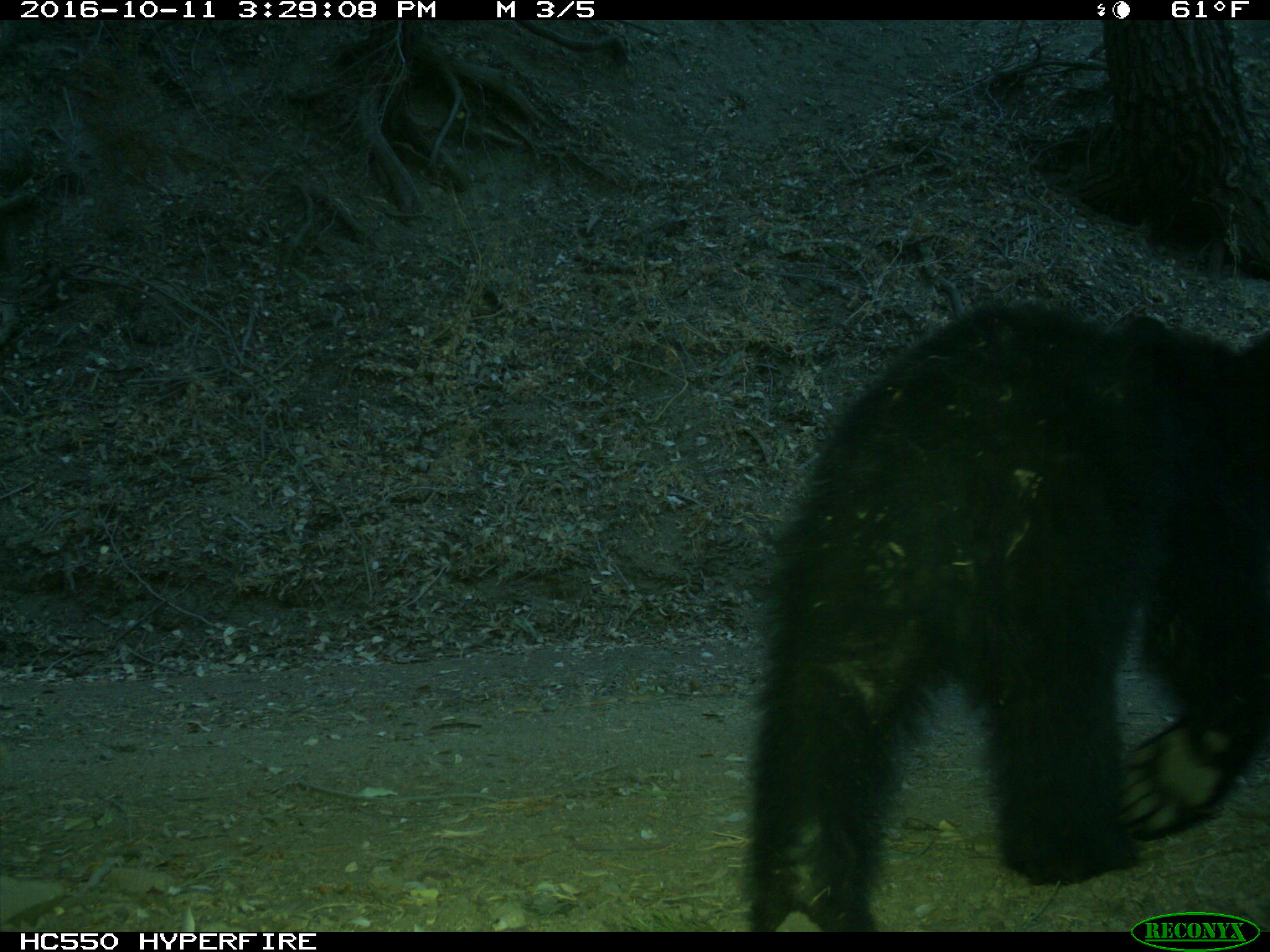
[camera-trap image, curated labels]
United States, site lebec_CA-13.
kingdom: Animalia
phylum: Chordata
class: Mammalia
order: Carnivora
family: Ursidae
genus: Ursus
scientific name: Ursus americanus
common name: american black bear